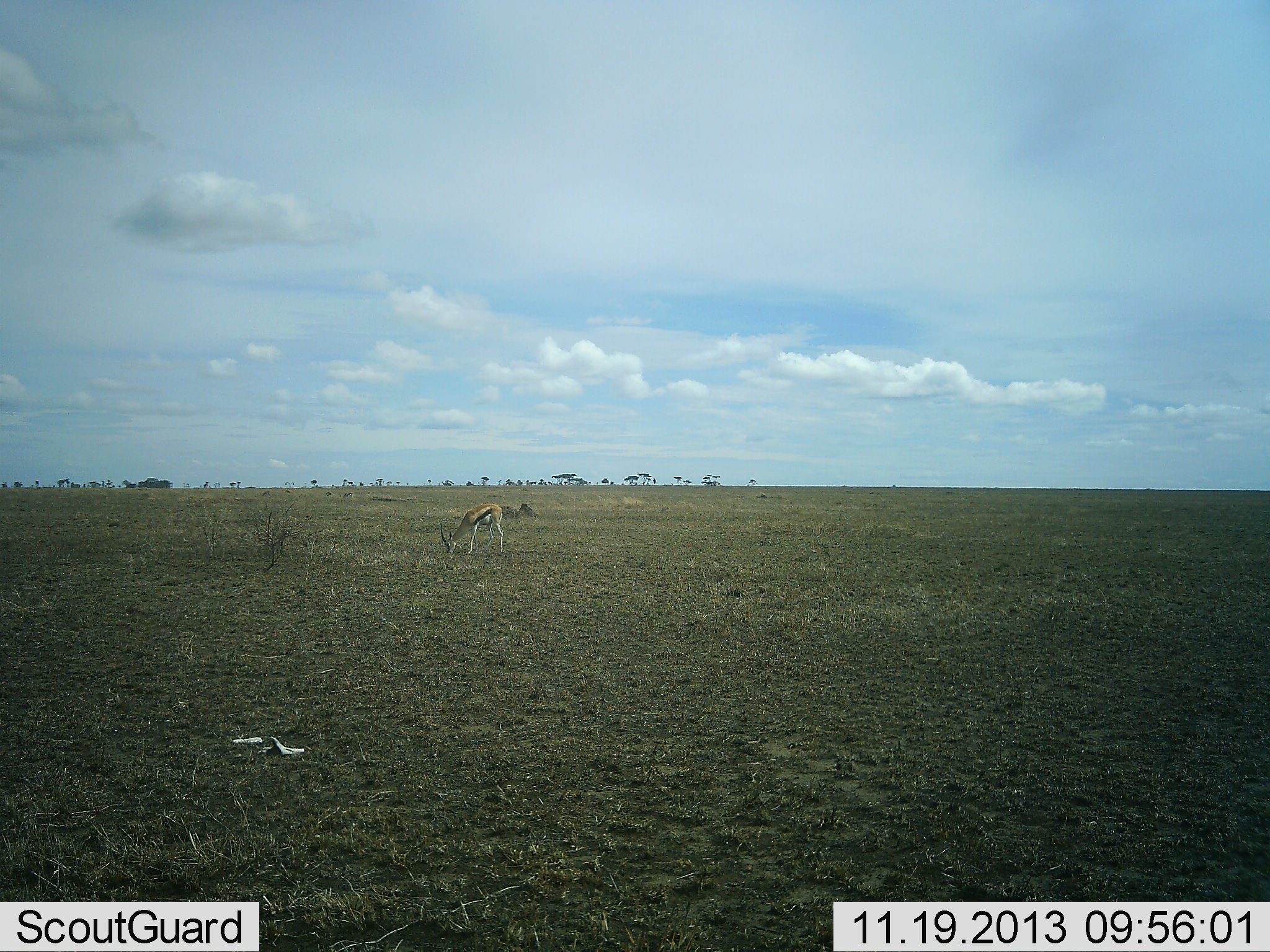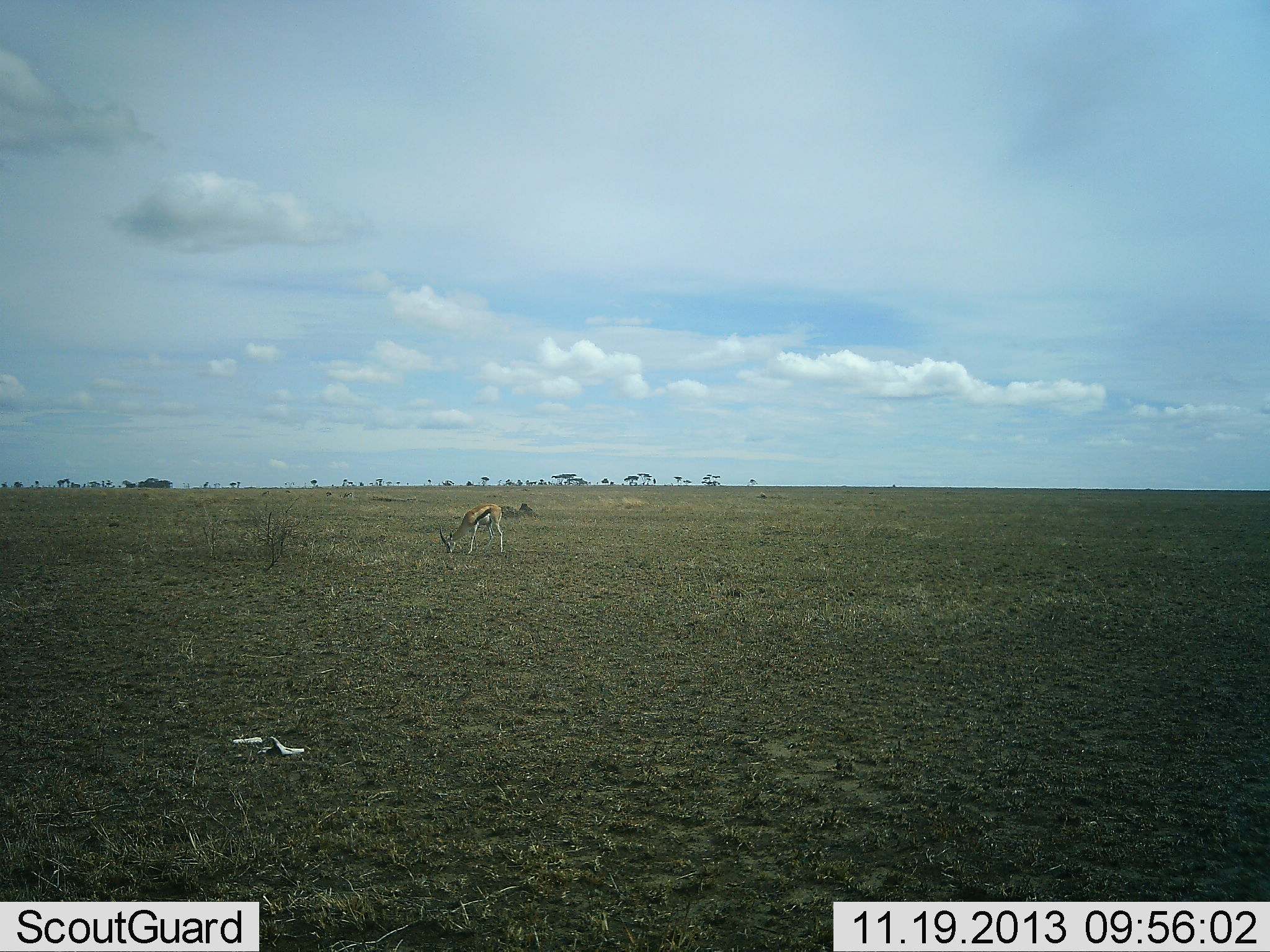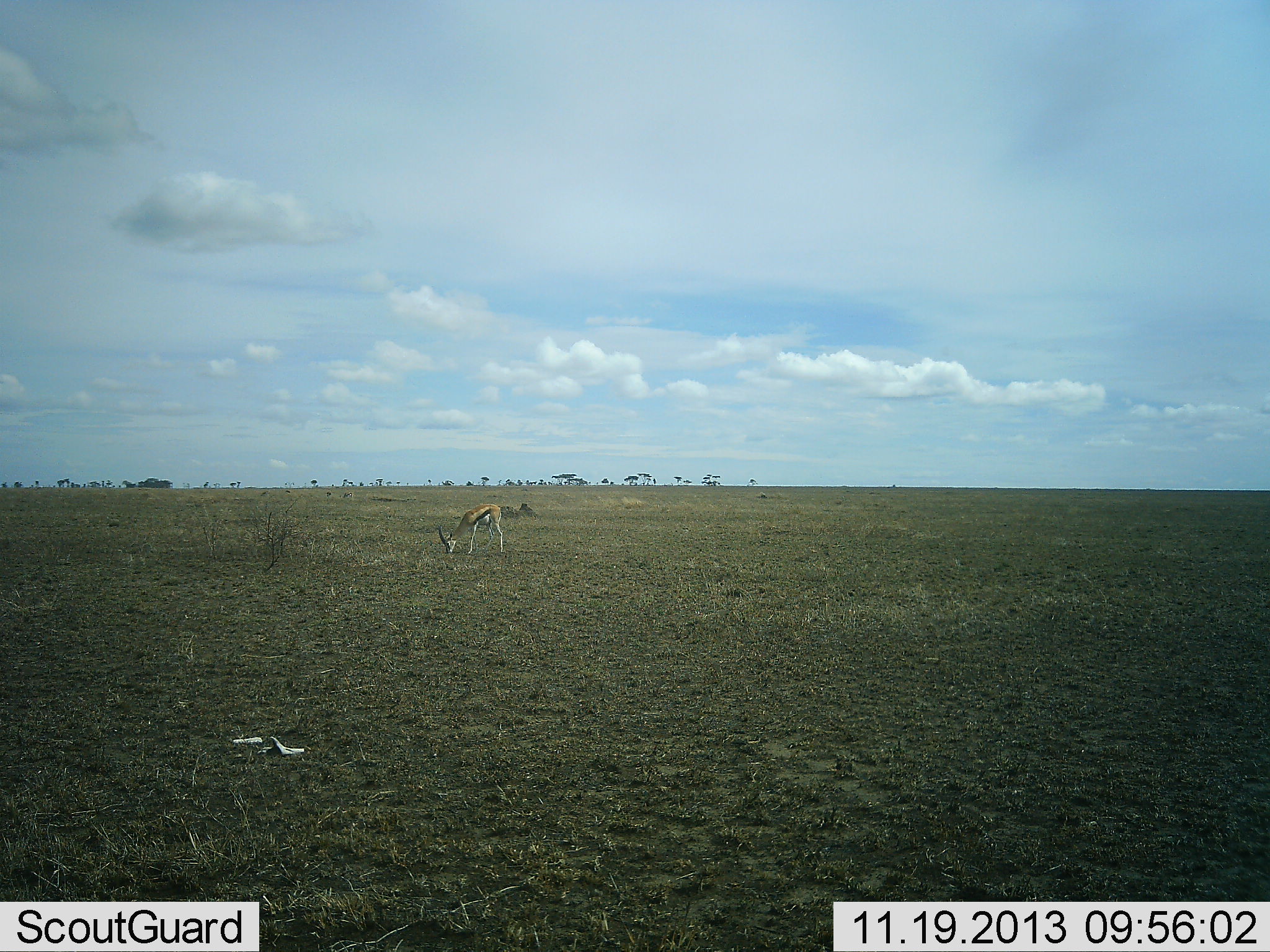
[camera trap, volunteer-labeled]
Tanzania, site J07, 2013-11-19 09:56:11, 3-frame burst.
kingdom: Animalia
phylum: Chordata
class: Mammalia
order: Artiodactyla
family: Bovidae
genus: Eudorcas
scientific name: Eudorcas thomsonii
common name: thomson's gazelle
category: gazellethomsons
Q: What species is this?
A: Gazellethomsons (thomson's gazelle) (Eudorcas thomsonii).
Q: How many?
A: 1.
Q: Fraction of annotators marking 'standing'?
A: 21%.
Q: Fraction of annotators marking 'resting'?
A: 0%.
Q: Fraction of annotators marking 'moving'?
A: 4%.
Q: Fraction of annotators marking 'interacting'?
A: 0%.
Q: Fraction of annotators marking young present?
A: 0%.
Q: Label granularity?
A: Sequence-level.